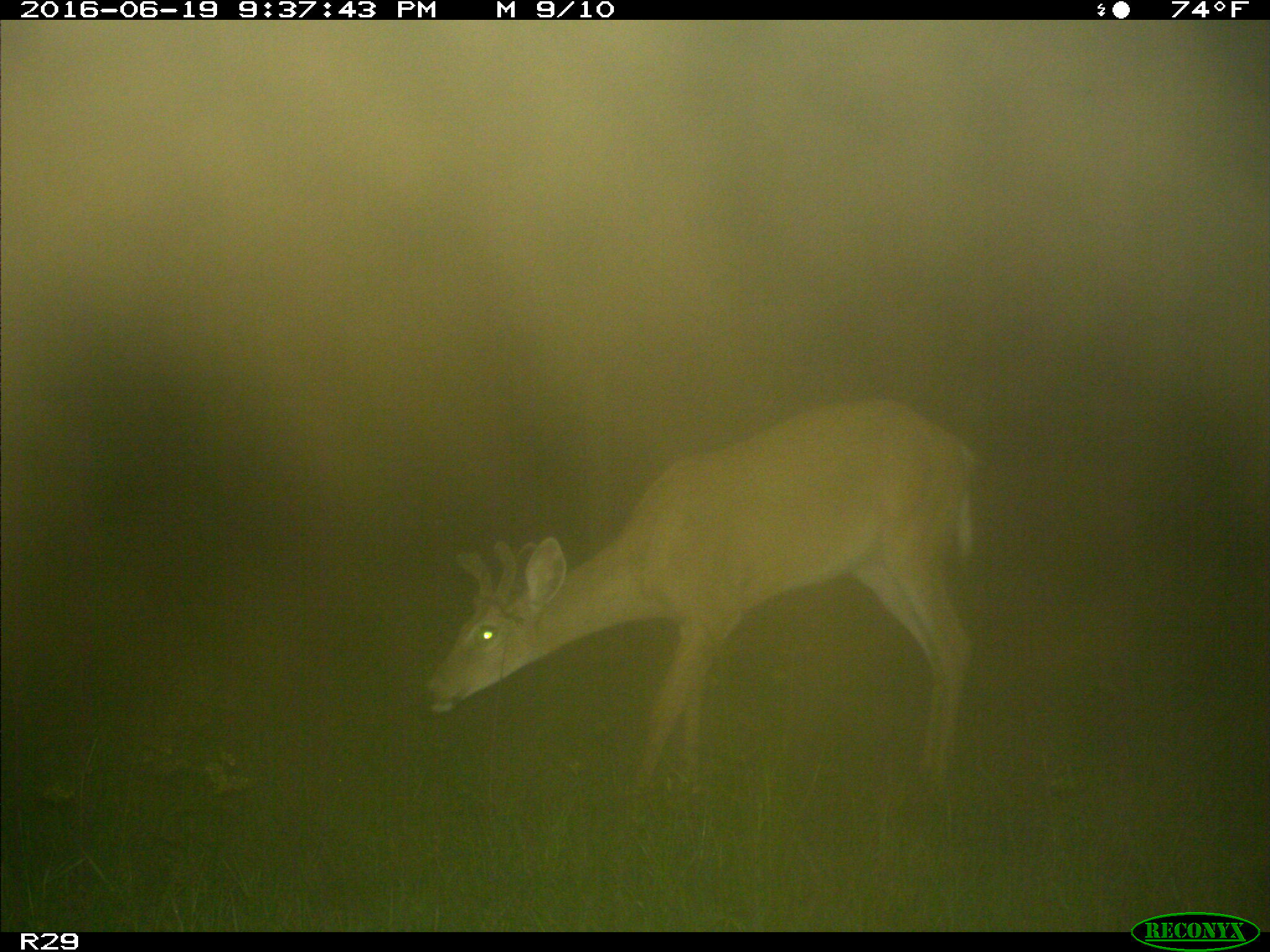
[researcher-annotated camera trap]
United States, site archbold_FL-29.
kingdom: Animalia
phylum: Chordata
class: Mammalia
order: Artiodactyla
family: Cervidae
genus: Odocoileus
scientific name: Odocoileus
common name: deer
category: unidentified deer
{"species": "unidentified deer (deer) (Odocoileus)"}